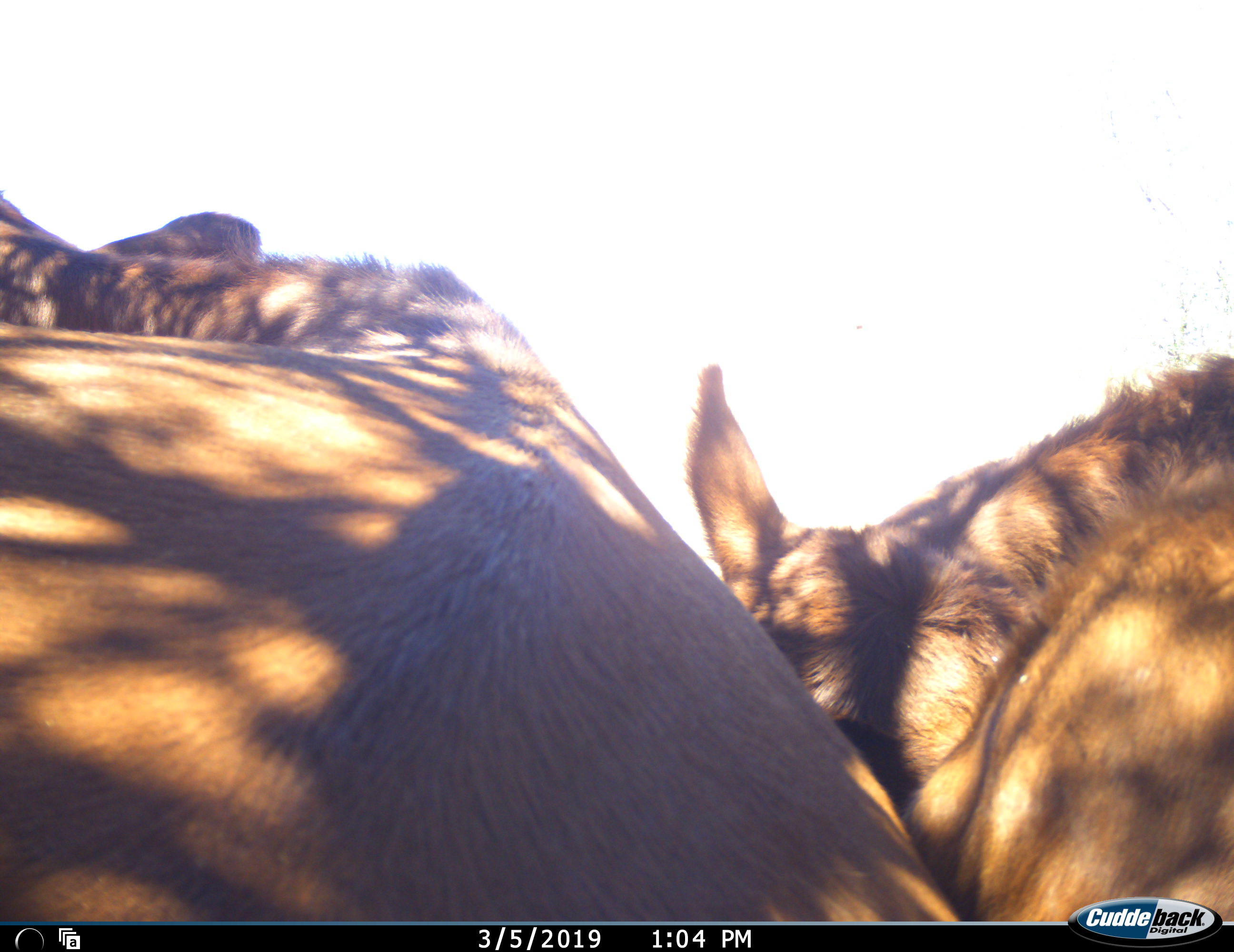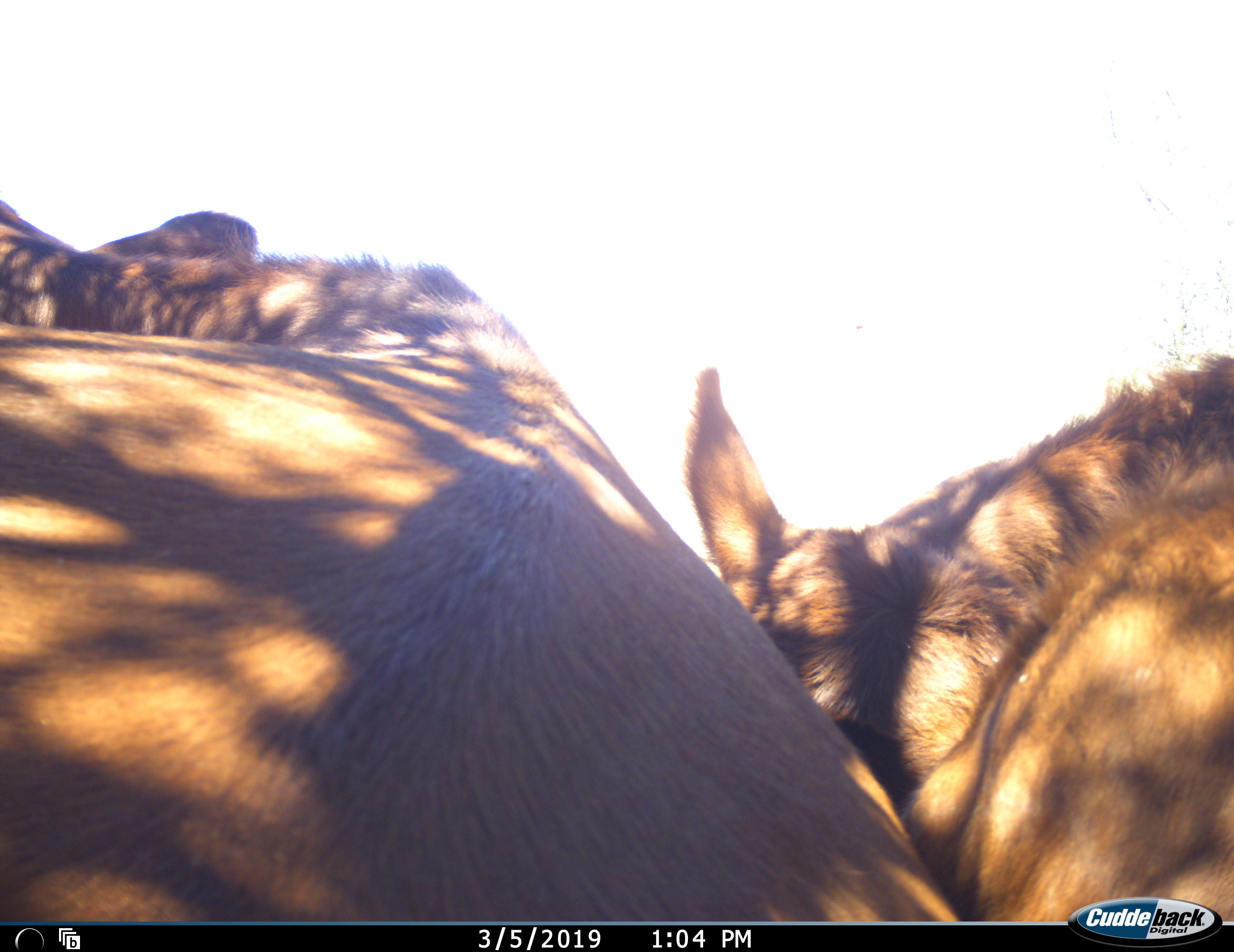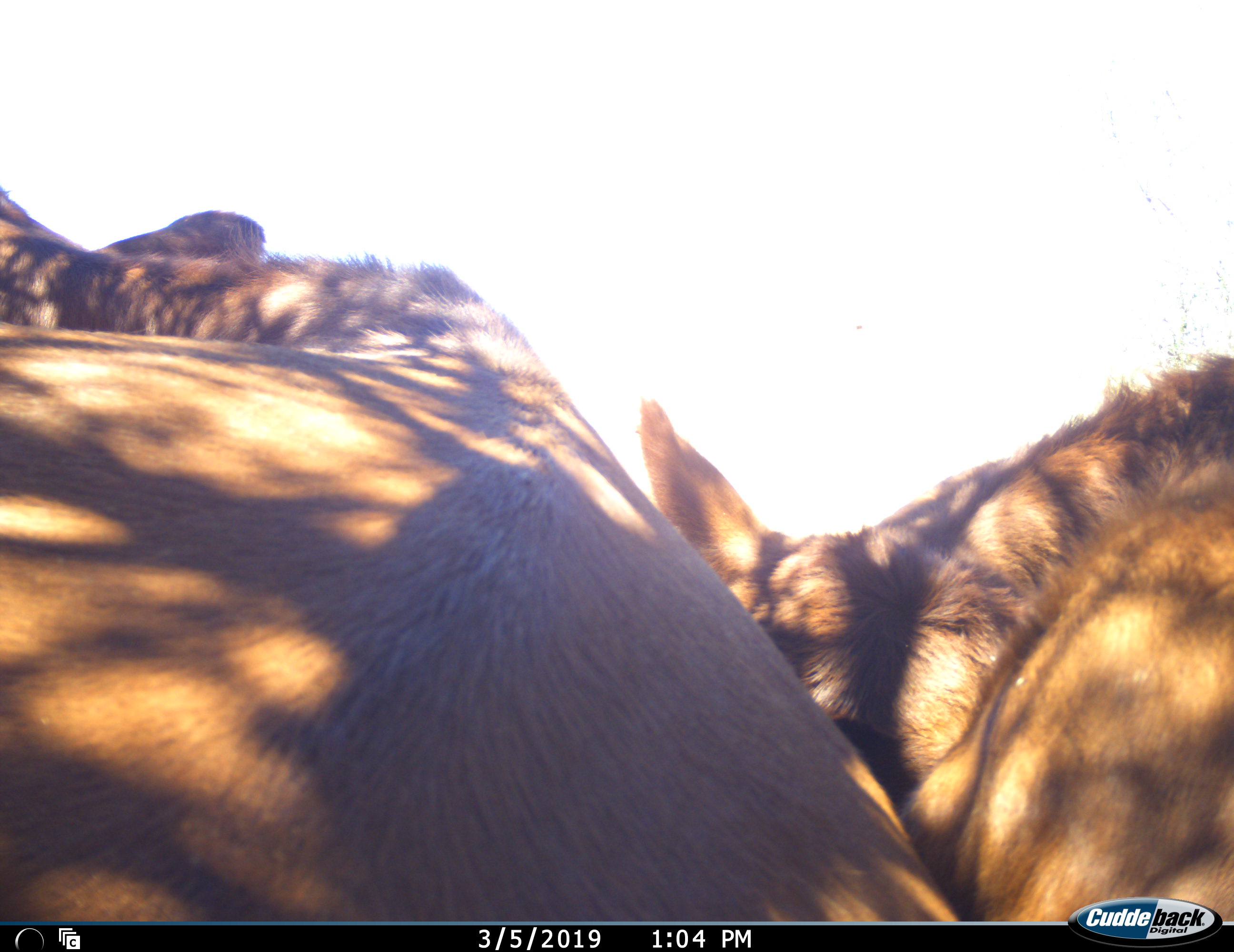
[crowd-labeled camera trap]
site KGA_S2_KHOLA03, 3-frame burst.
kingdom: Animalia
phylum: Chordata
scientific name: Vertebrata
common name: domestic animal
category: domesticanimal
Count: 2.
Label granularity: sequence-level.